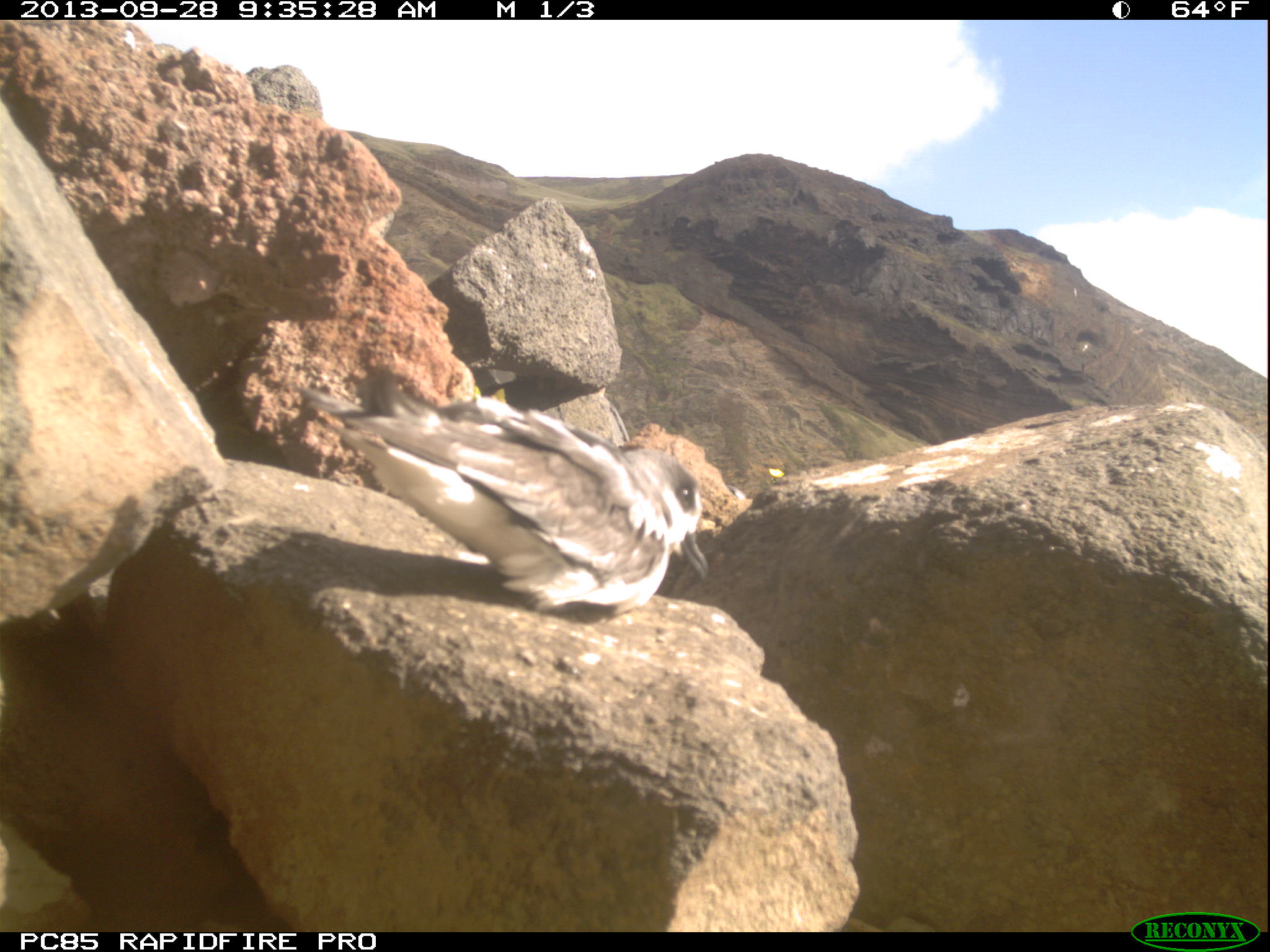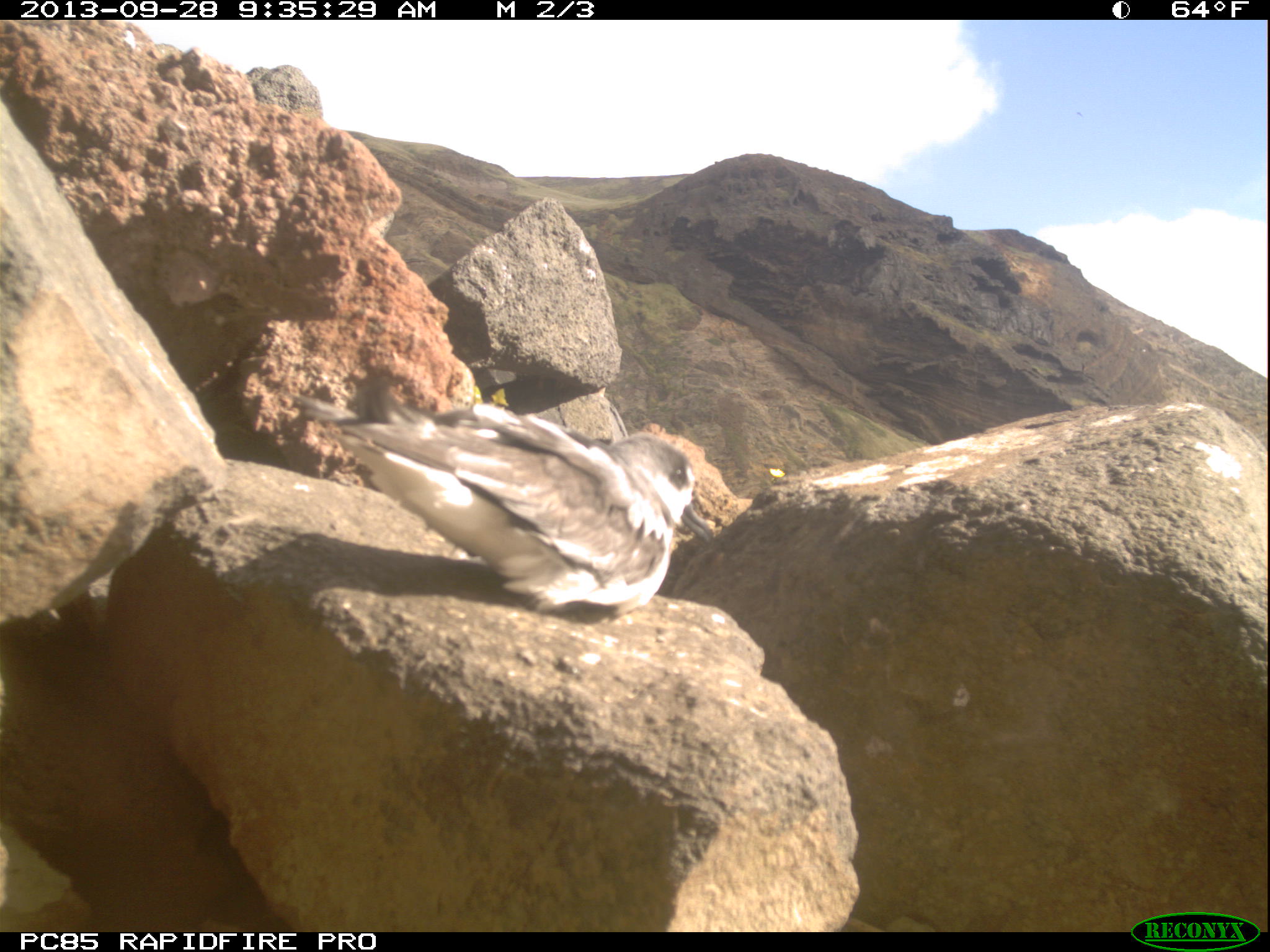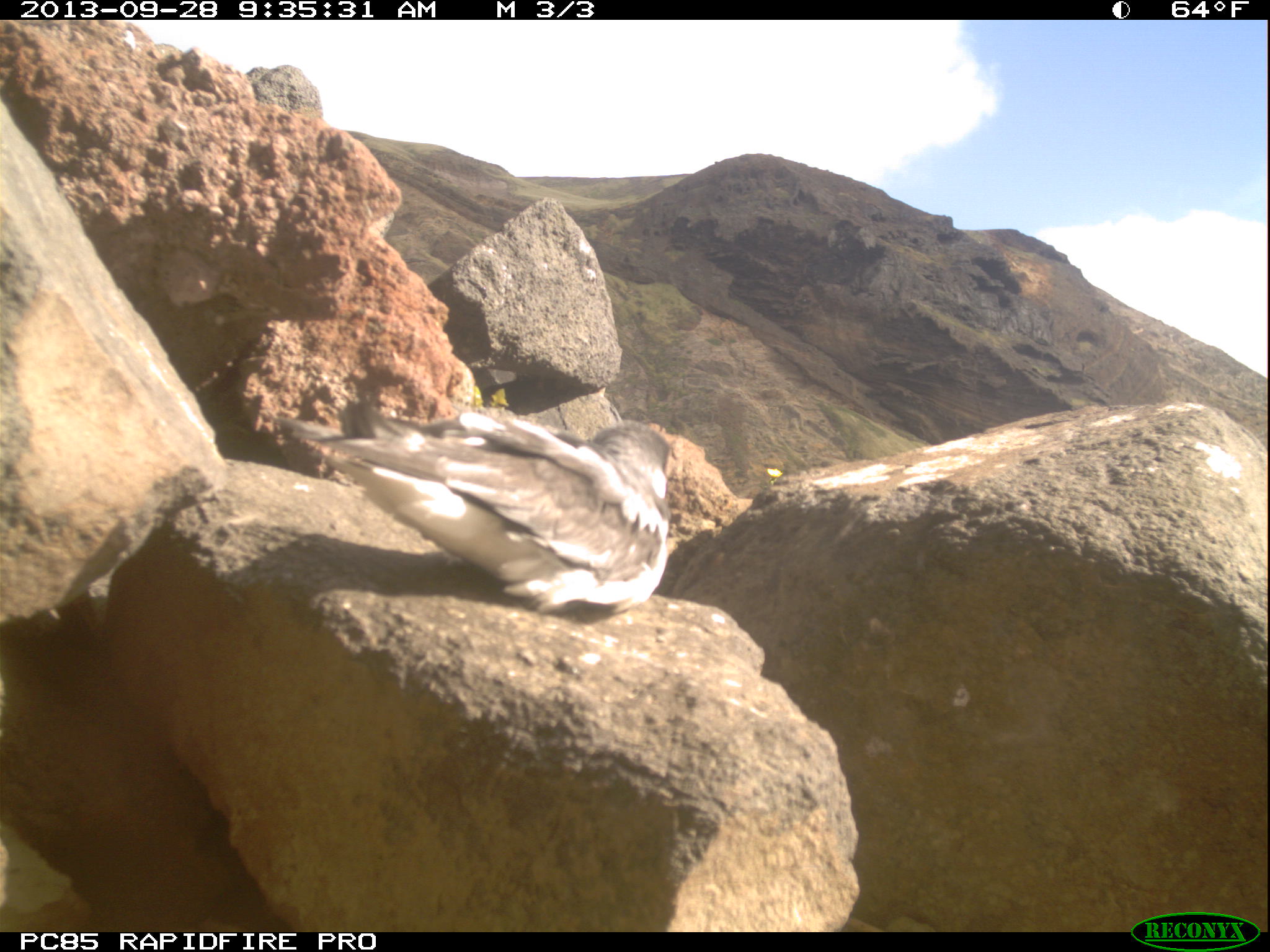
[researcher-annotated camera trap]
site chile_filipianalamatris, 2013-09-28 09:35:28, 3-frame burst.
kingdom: Animalia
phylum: Chordata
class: Aves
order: Procellariiformes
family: Procellariidae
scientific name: Procellariidae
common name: petrel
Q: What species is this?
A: Petrel (Procellariidae).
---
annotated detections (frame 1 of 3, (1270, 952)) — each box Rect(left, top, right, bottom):
petrel: Rect(316, 381, 706, 626)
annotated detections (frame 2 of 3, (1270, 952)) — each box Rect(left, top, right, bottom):
petrel: Rect(301, 384, 703, 626)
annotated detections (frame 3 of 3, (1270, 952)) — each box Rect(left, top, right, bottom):
petrel: Rect(292, 400, 677, 627)